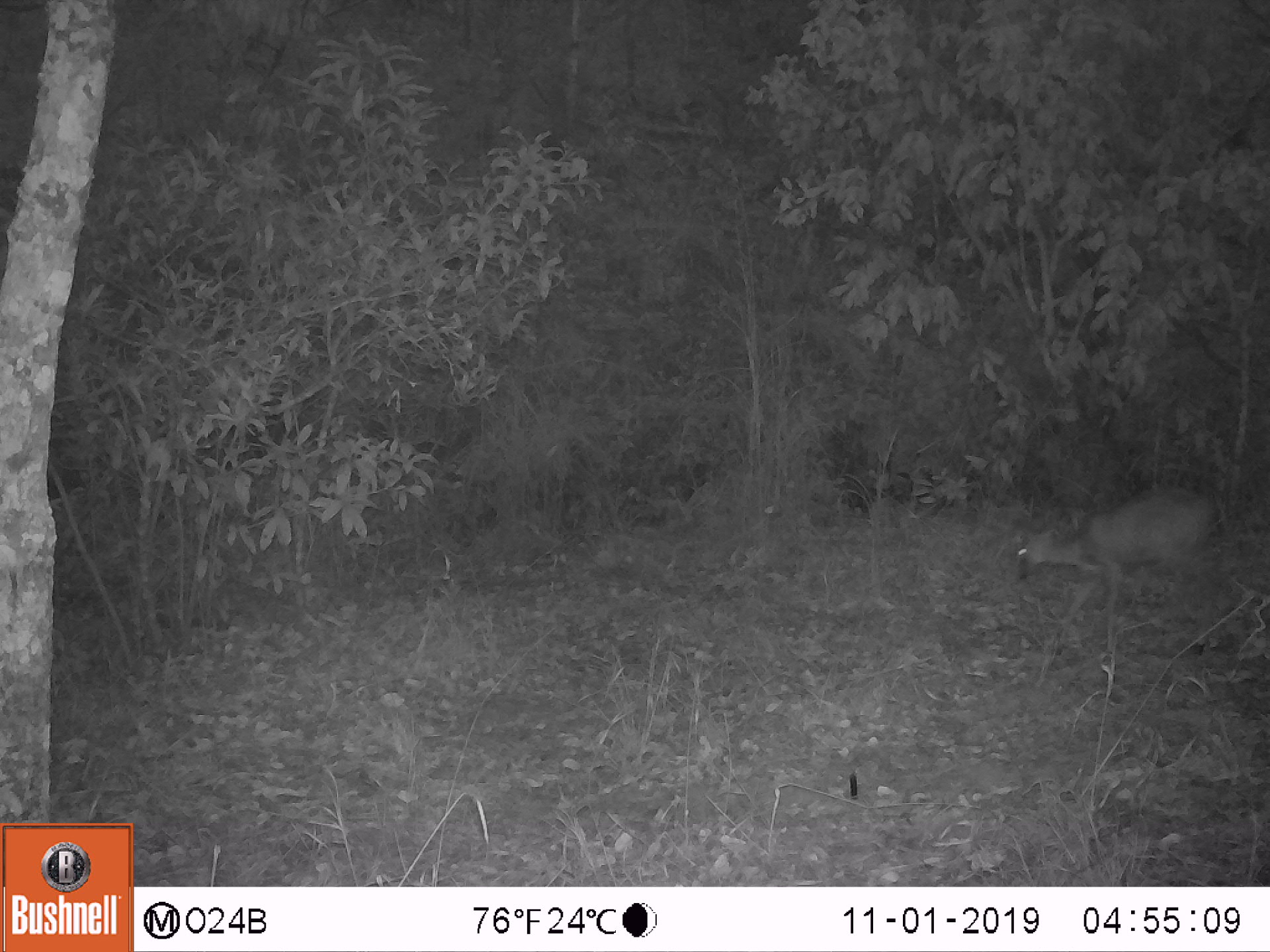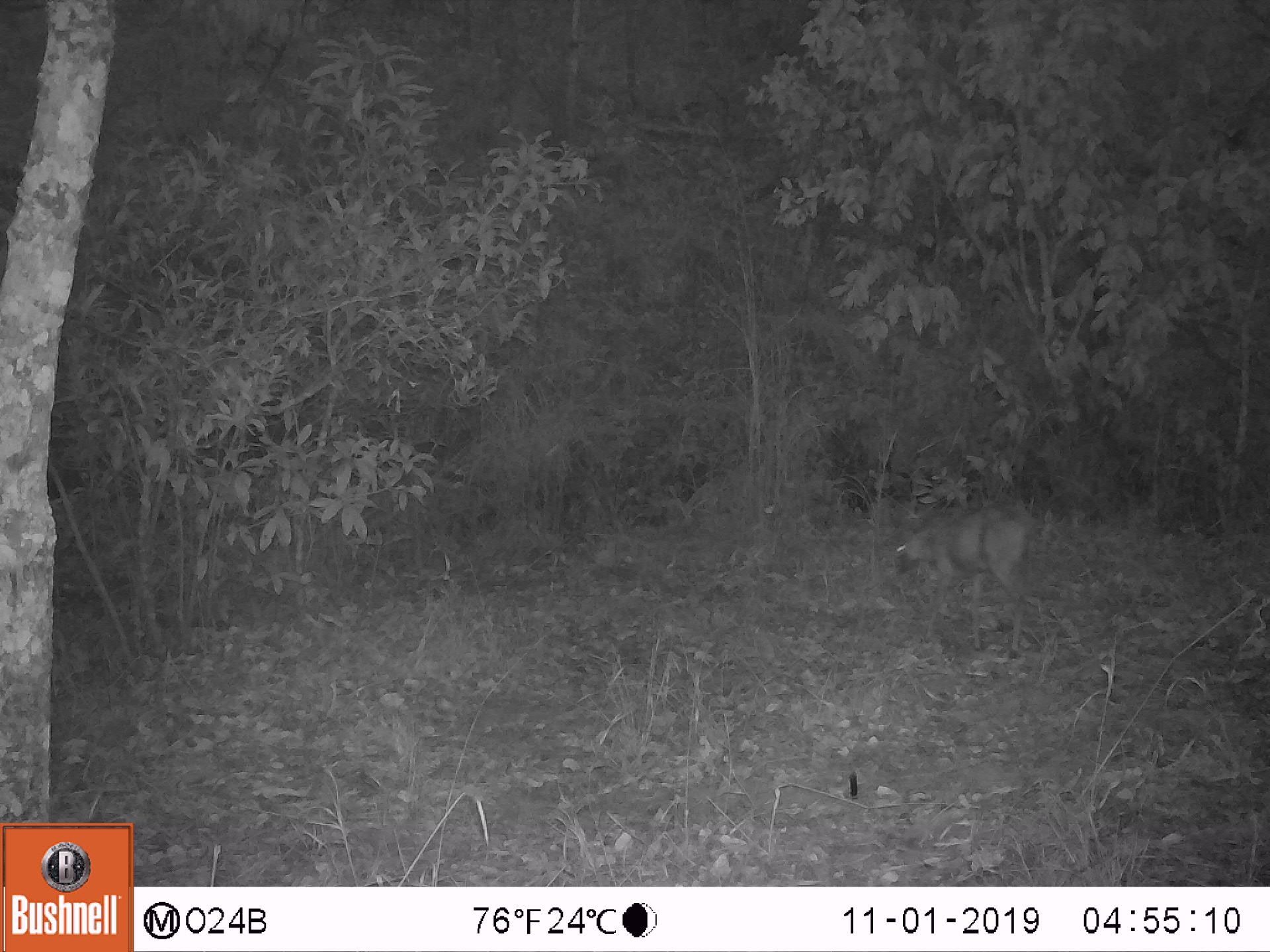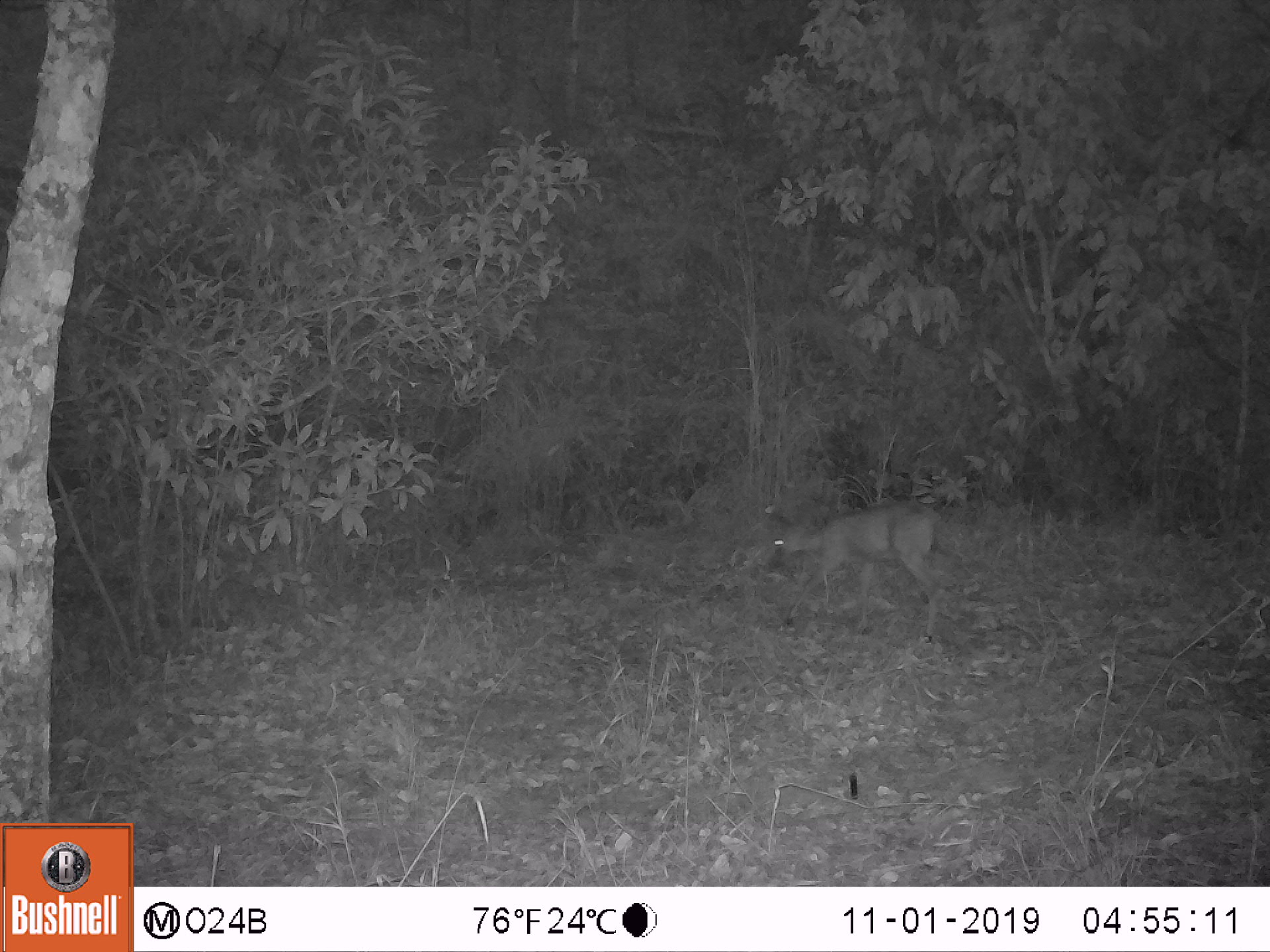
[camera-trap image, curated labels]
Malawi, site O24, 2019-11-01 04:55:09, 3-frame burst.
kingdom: Animalia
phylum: Chordata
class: Mammalia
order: Artiodactyla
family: Bovidae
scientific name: Antilopinae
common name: small antelope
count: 1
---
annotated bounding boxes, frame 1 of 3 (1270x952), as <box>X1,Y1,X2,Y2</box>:
small antelope: <box>991,473,1240,660</box>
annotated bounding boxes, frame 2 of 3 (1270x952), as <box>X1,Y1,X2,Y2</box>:
small antelope: <box>881,498,1041,667</box>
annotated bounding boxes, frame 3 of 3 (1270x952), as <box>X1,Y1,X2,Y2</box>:
small antelope: <box>754,492,952,654</box>